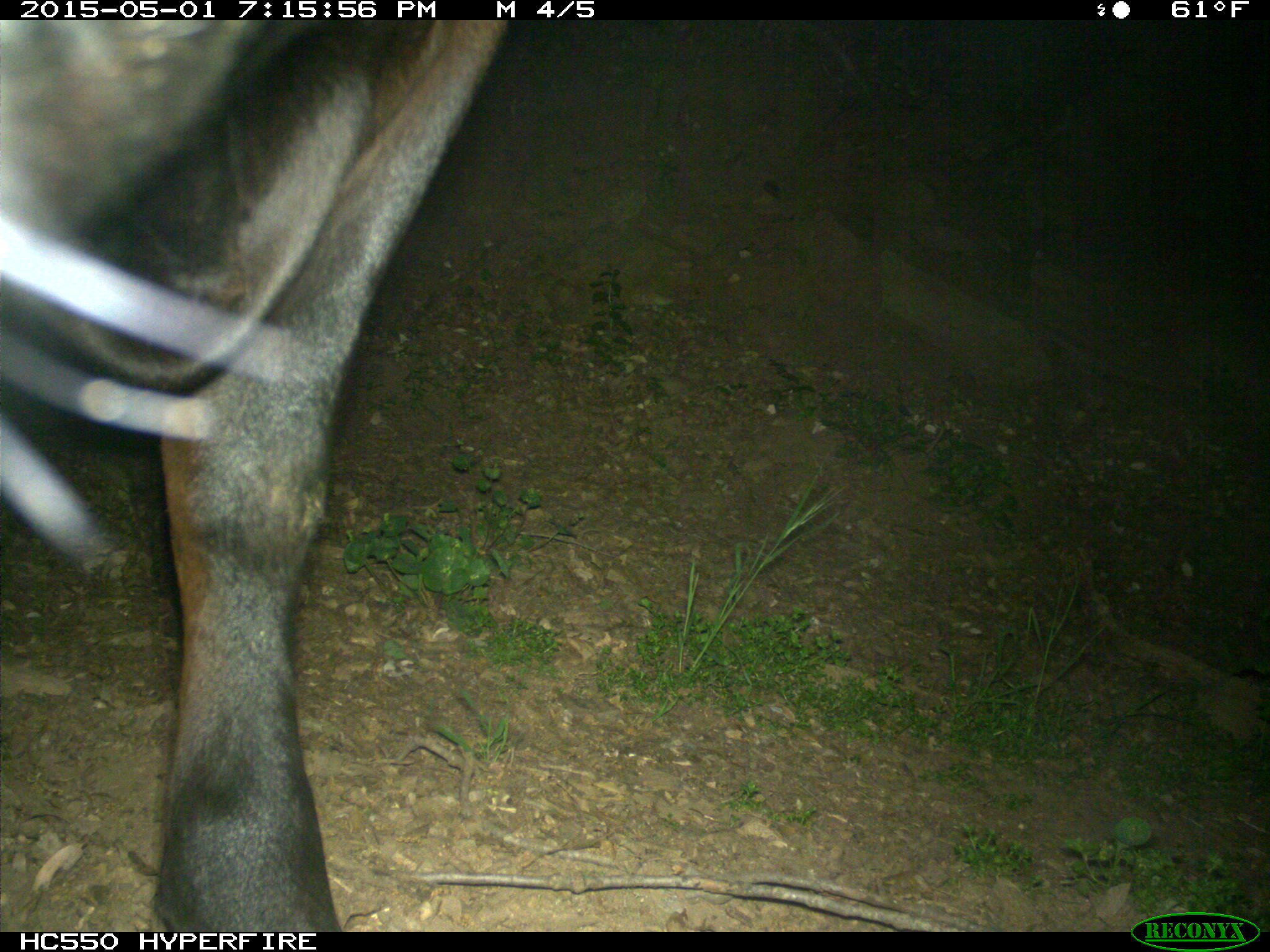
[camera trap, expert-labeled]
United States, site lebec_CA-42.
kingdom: Animalia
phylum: Chordata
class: Mammalia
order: Artiodactyla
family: Bovidae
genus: Bos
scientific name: Bos taurus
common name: domestic cow